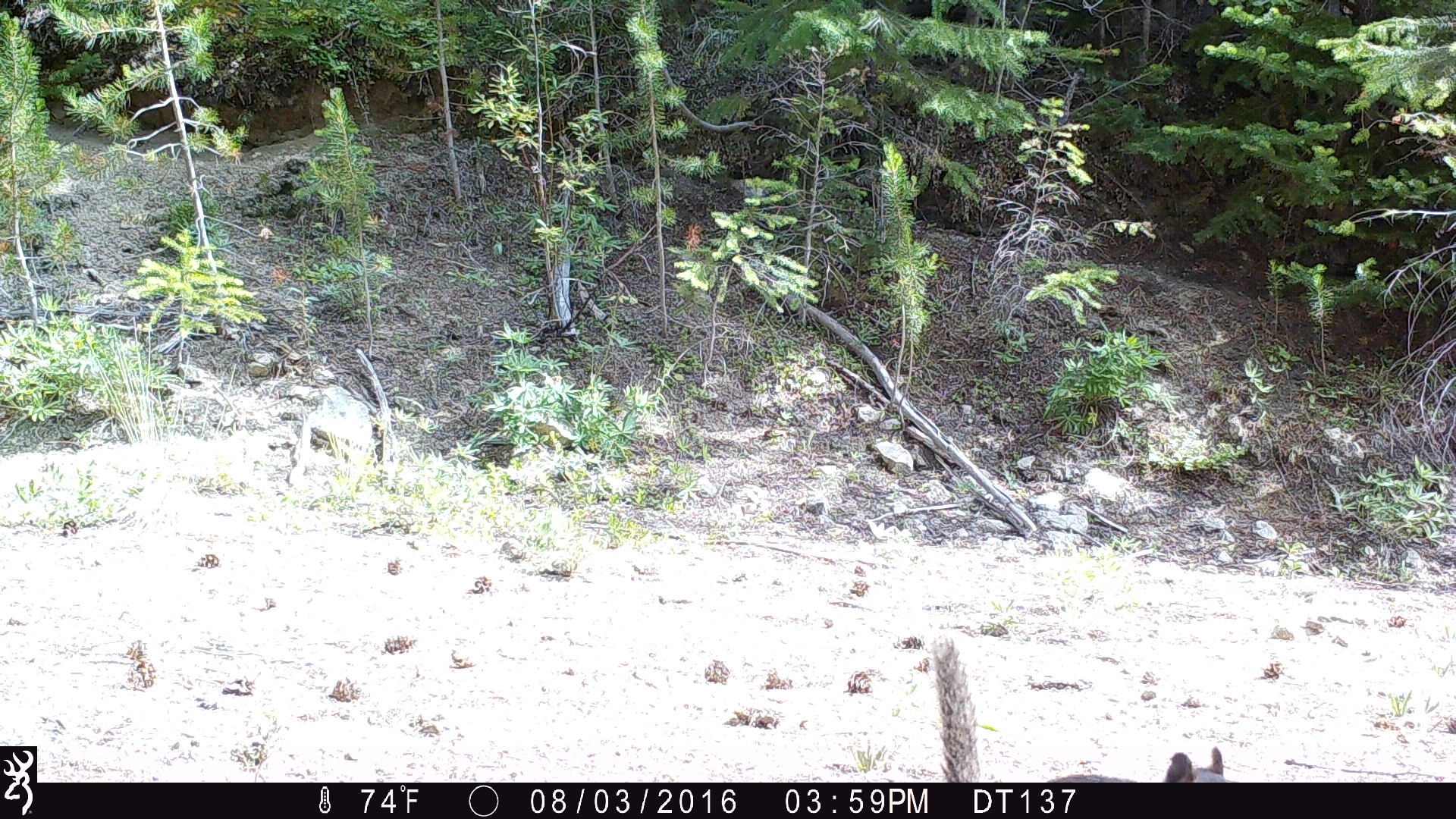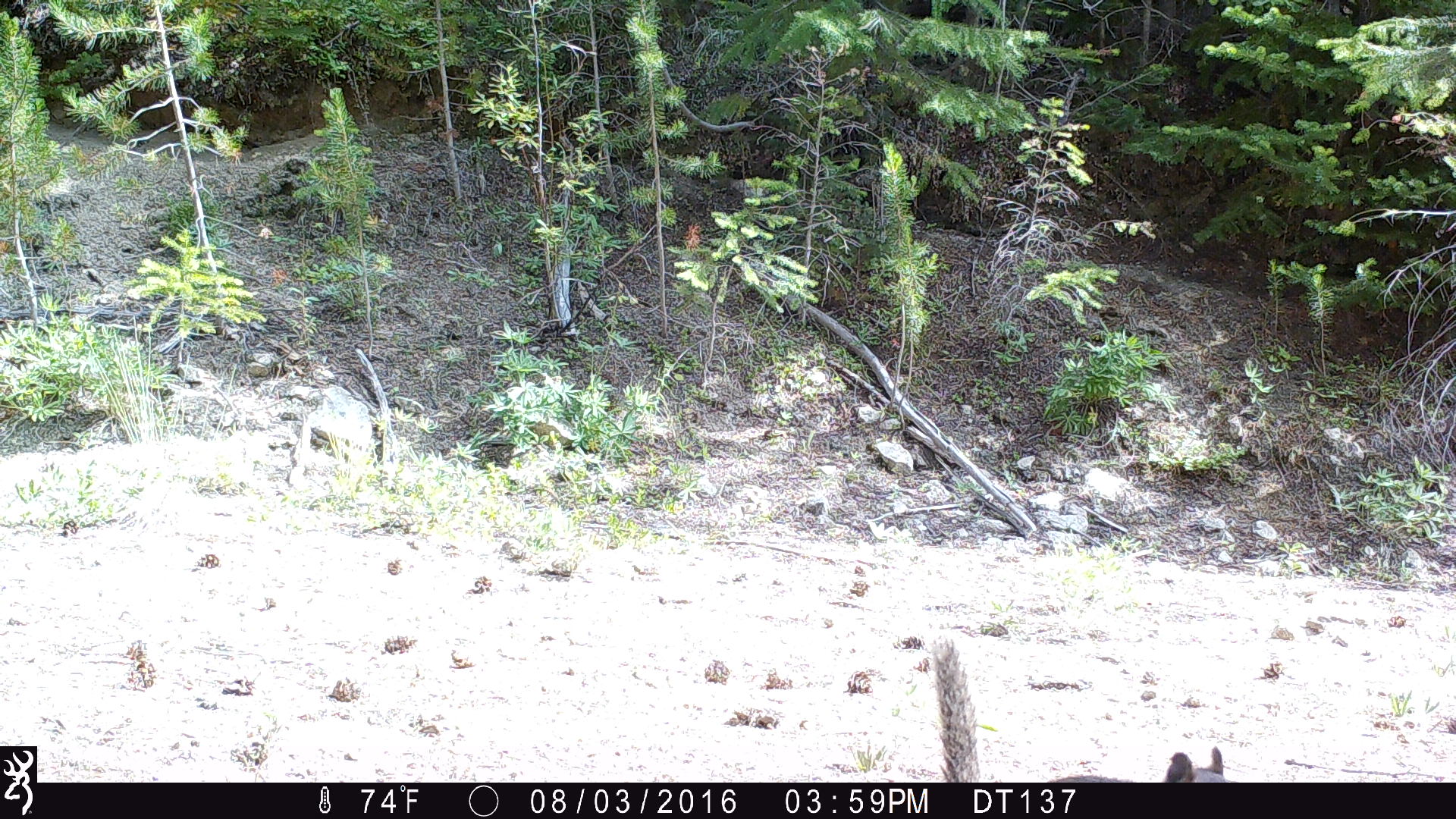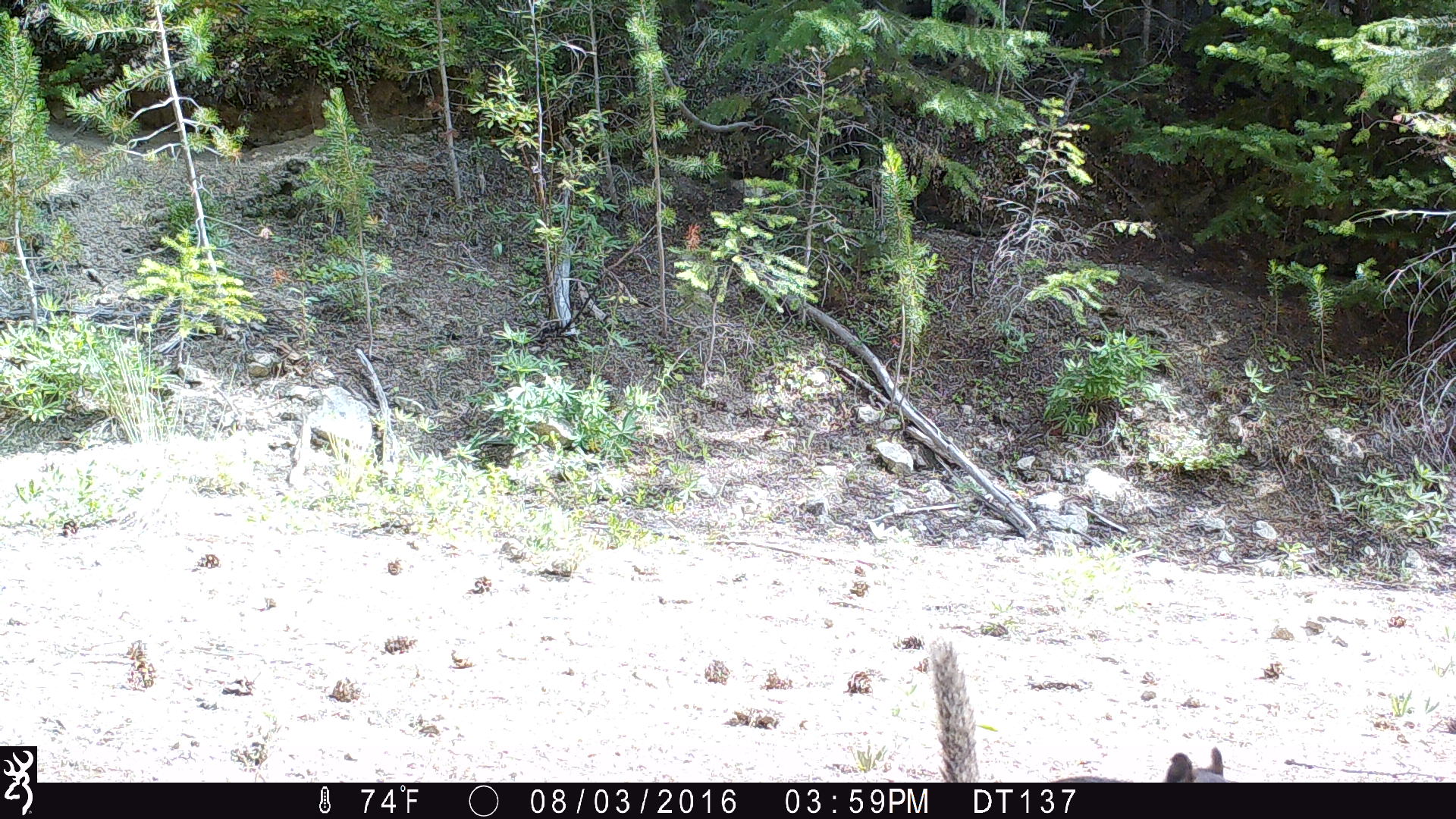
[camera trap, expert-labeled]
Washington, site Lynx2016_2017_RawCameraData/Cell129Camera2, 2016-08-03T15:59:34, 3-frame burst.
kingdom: Animalia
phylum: Chordata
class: Mammalia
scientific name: Mammalia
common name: small mammal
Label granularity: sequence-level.